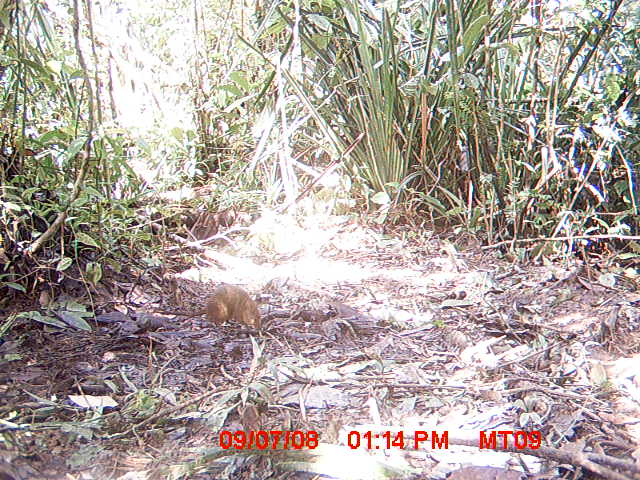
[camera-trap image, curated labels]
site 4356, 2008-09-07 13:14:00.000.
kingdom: Animalia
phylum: Chordata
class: Mammalia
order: Rodentia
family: Nesomyidae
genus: Nesomys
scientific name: Nesomys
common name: nesomys rodents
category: nesomys sp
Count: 1.